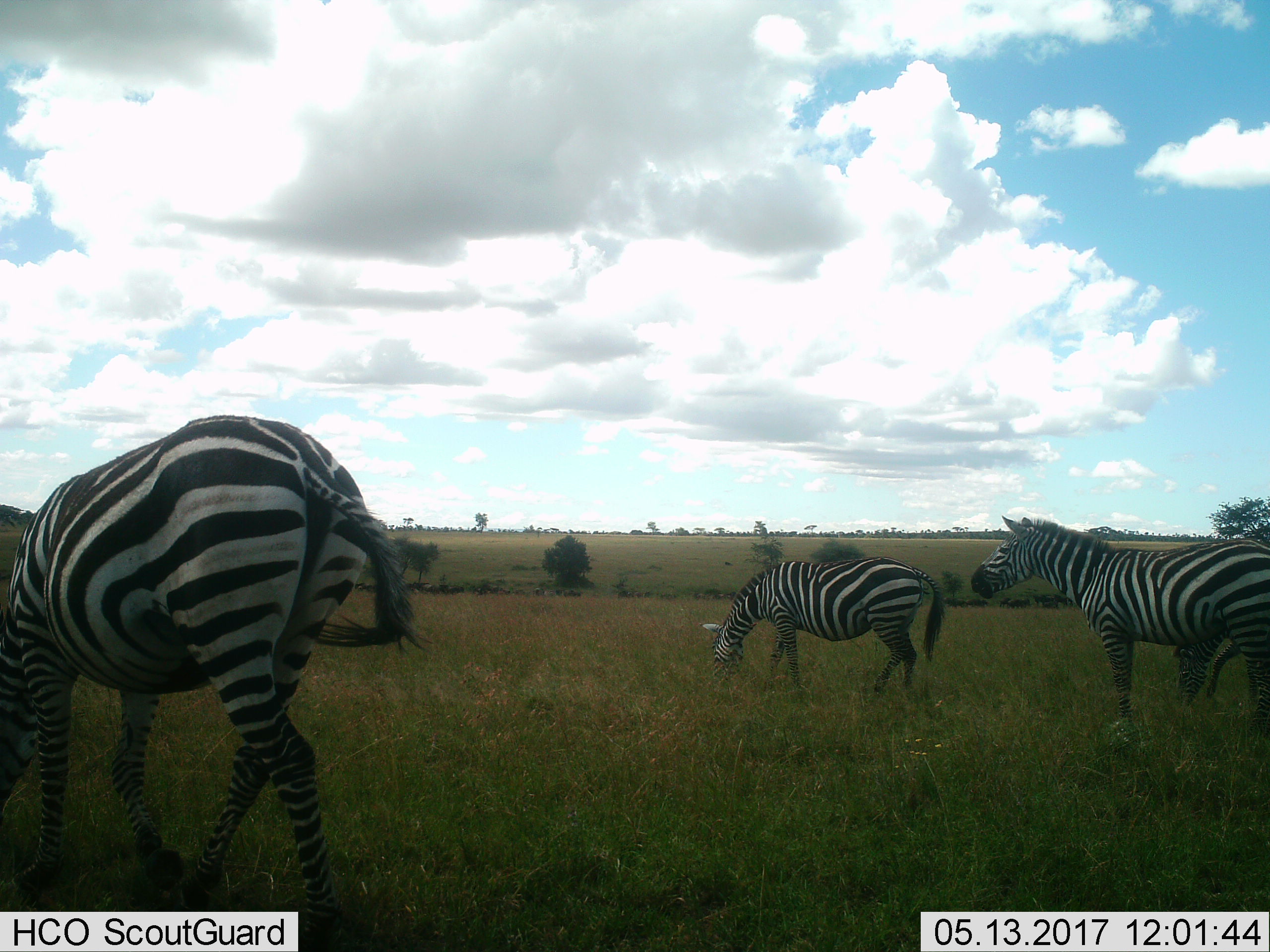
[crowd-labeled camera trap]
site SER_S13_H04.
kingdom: Animalia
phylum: Chordata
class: Mammalia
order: Perissodactyla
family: Equidae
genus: Equus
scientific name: Equus quagga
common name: plains zebra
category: zebraplains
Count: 3.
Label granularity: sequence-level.